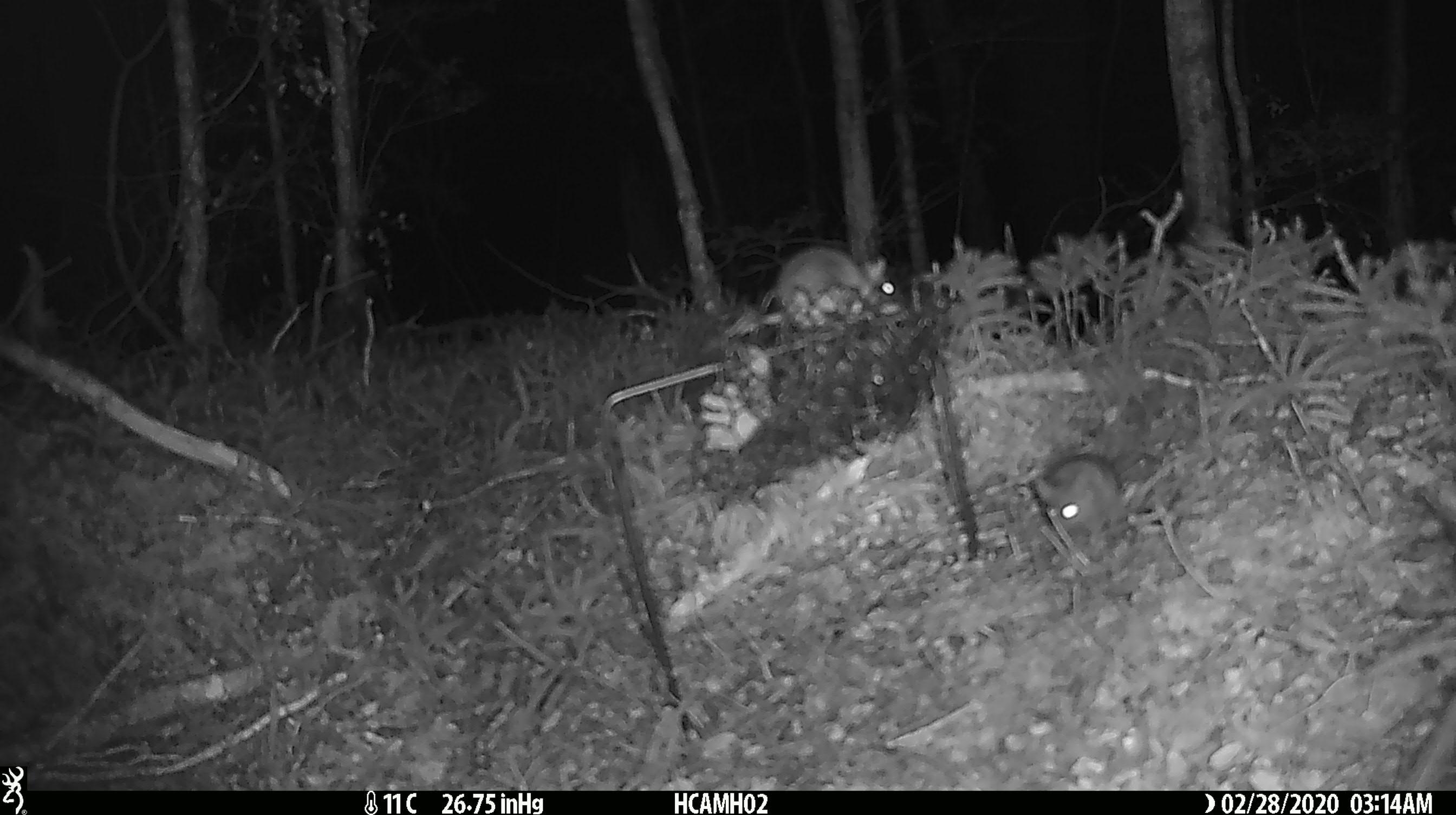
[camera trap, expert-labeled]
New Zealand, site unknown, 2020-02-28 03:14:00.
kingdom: Animalia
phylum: Chordata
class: Mammalia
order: Rodentia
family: Muridae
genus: Mus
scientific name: Mus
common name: mouse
Mouse (Mus).